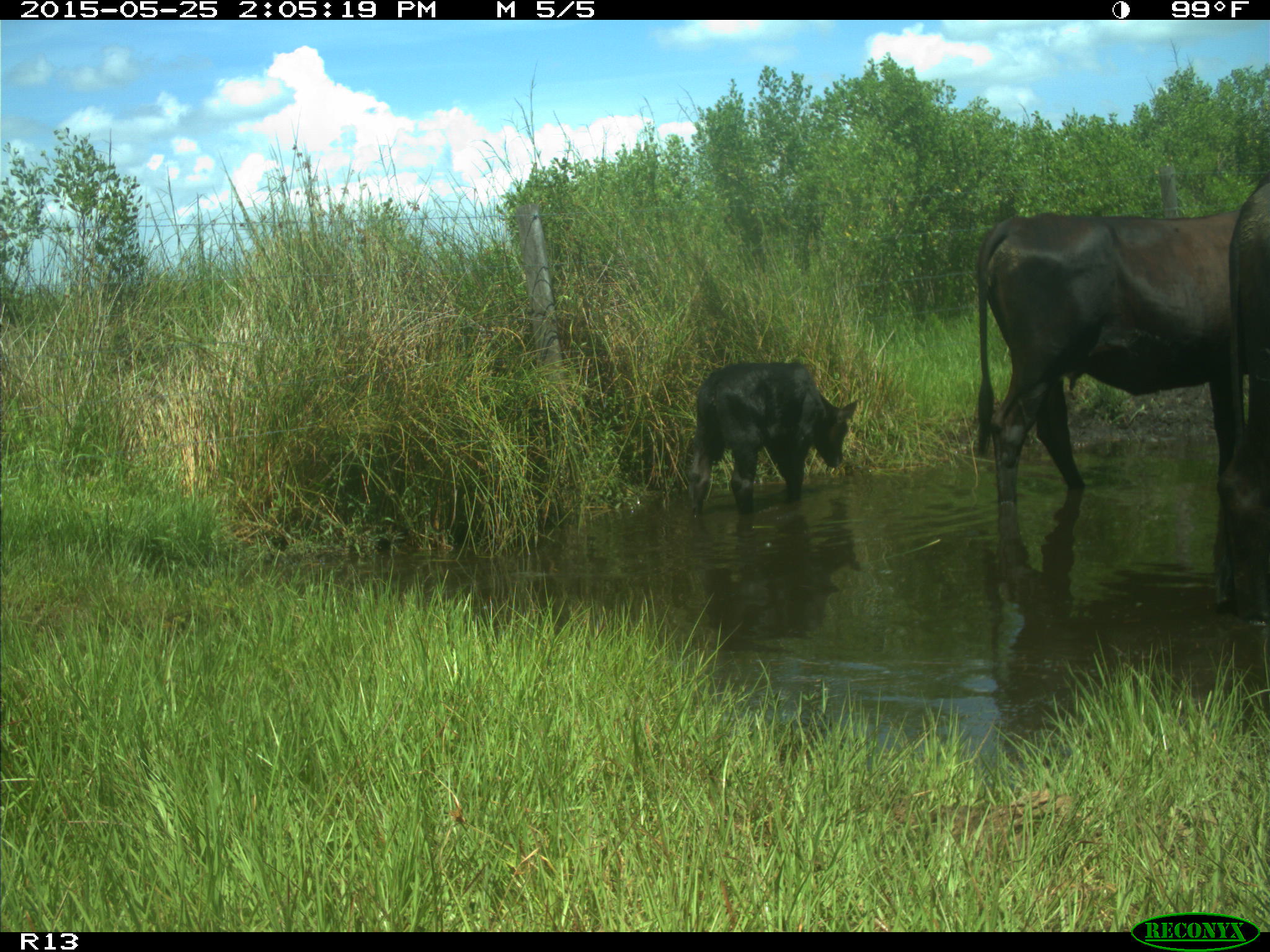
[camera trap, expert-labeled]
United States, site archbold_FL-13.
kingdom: Animalia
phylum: Chordata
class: Mammalia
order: Artiodactyla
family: Bovidae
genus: Bos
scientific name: Bos taurus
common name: domestic cow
Bos taurus (domestic cow).